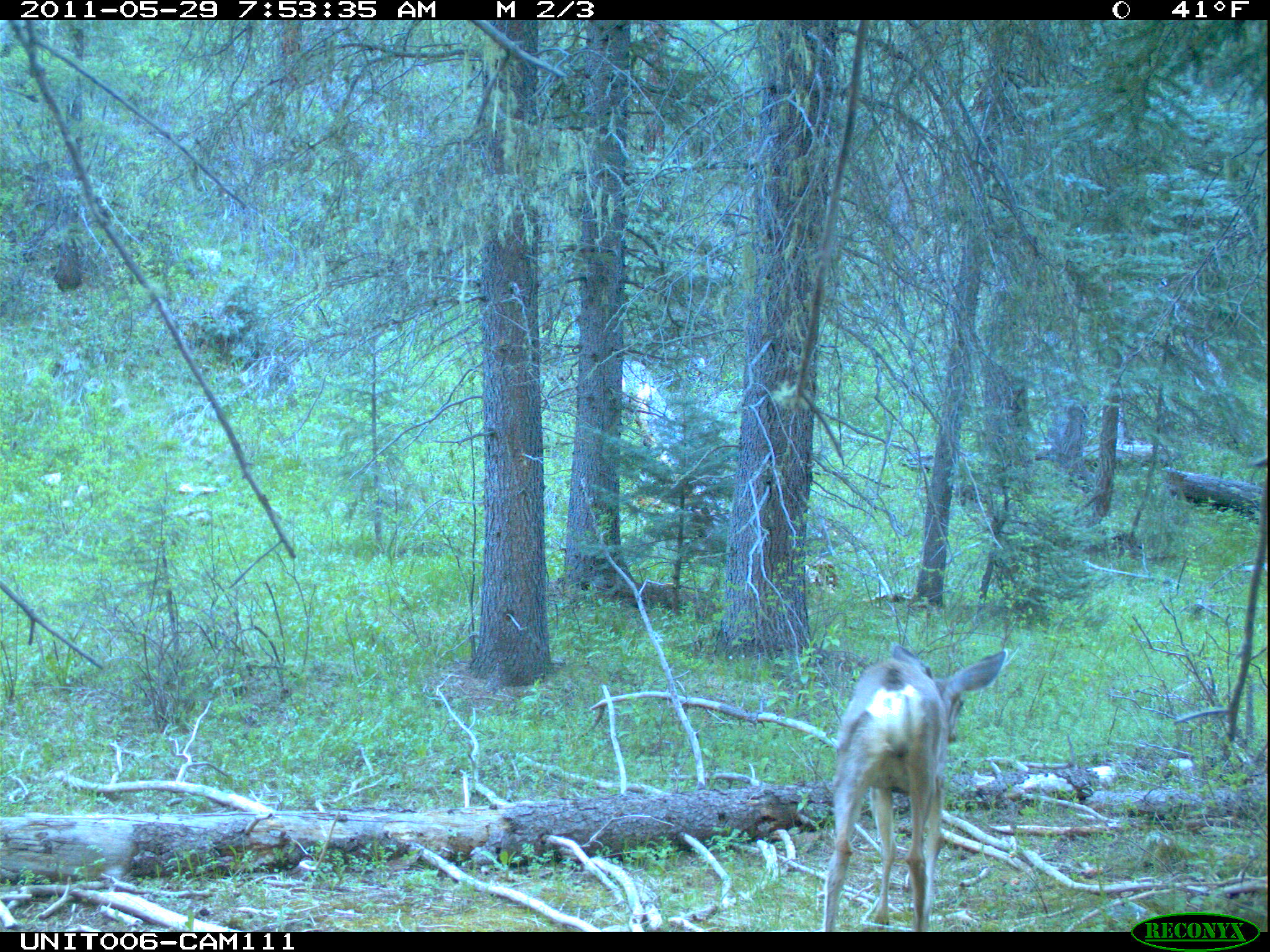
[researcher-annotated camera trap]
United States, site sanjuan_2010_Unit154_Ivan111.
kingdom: Animalia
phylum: Chordata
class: Mammalia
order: Artiodactyla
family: Cervidae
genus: Odocoileus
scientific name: Odocoileus hemionus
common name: mule deer